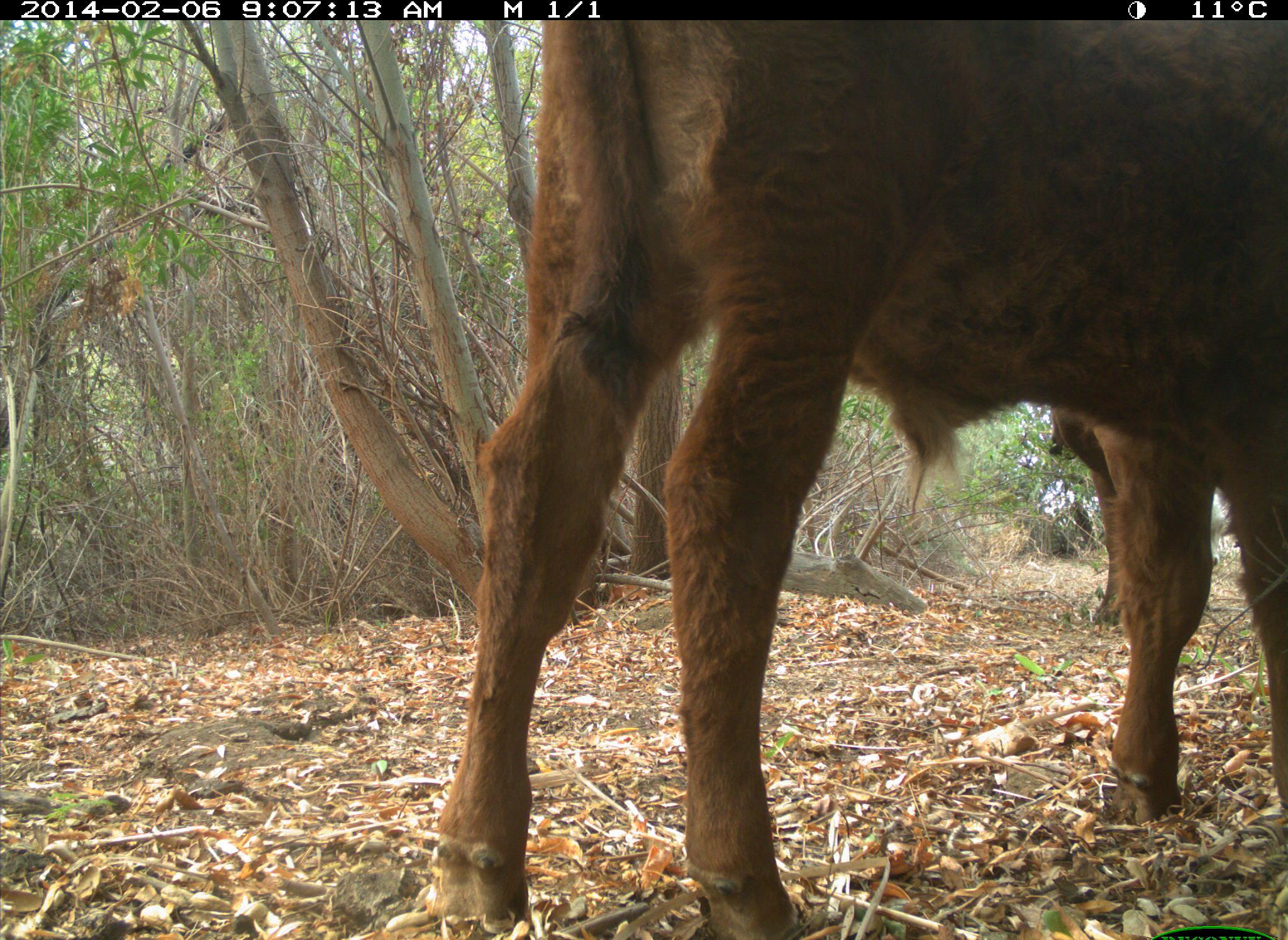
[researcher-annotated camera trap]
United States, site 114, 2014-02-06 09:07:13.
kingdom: Animalia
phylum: Chordata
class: Mammalia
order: Artiodactyla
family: Bovidae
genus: Bos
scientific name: Bos taurus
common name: cow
Cow (Bos taurus).